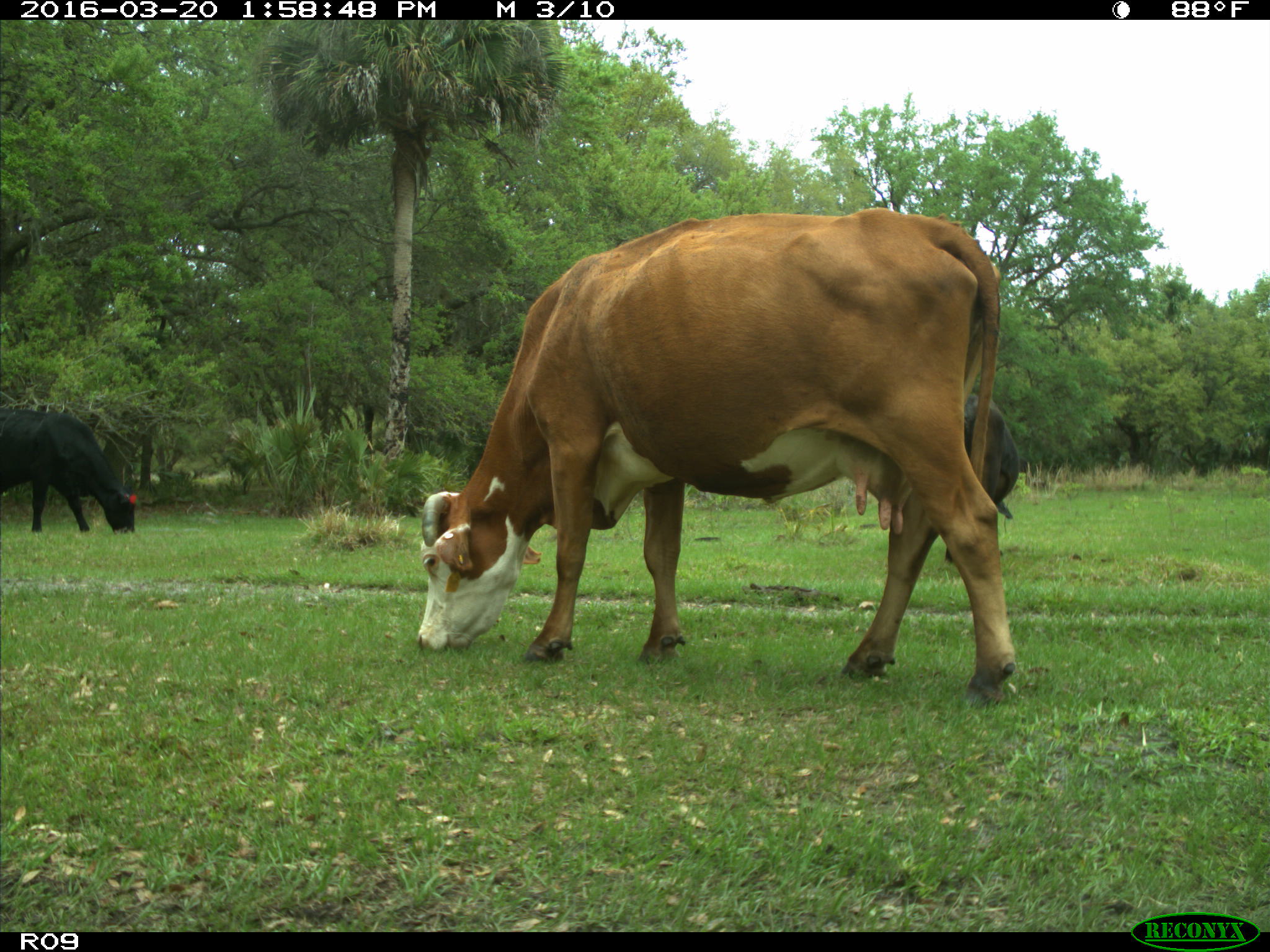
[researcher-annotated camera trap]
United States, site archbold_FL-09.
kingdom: Animalia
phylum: Chordata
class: Mammalia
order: Artiodactyla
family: Bovidae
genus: Bos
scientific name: Bos taurus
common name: domestic cow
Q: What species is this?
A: Bos taurus (domestic cow).